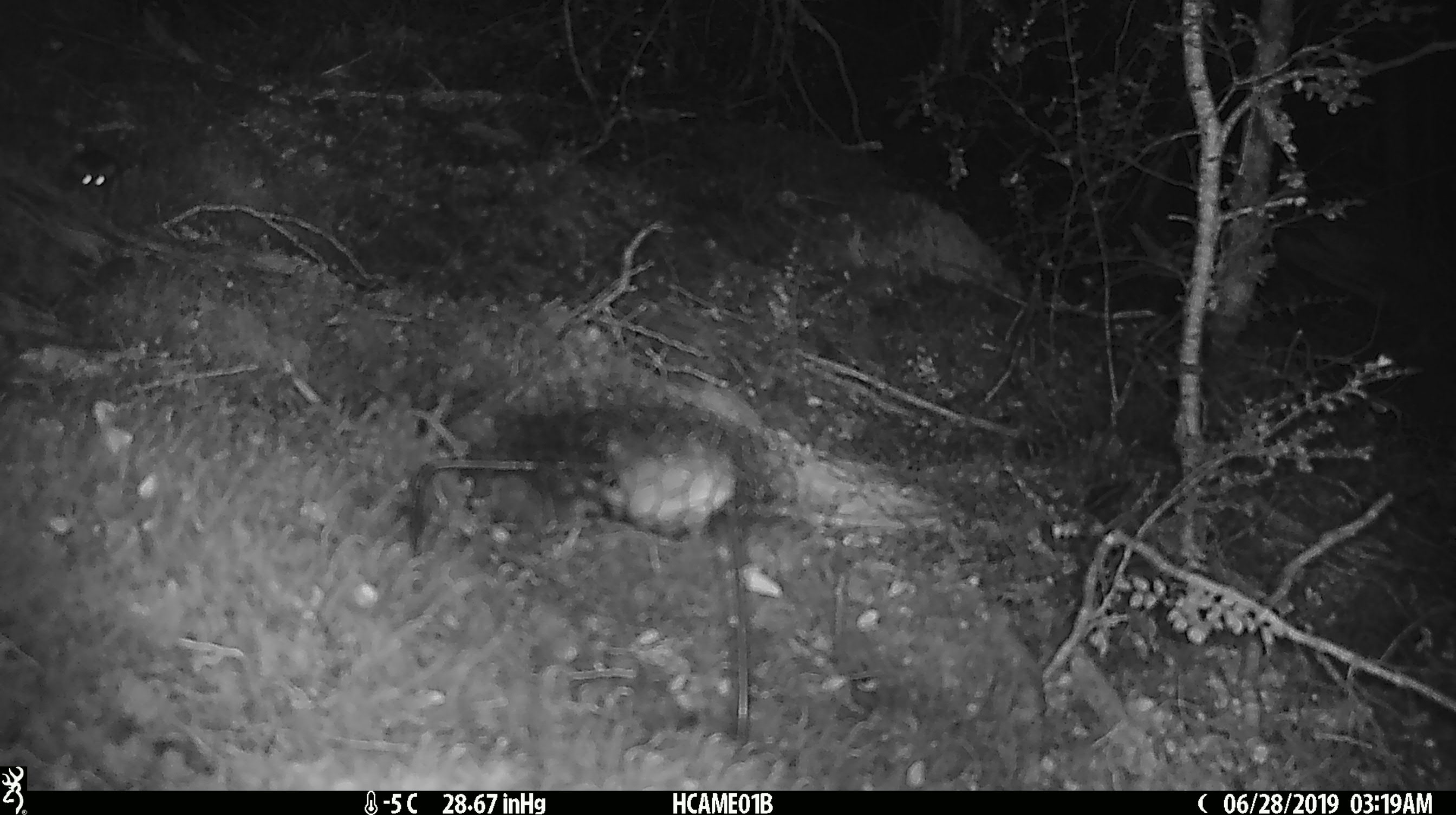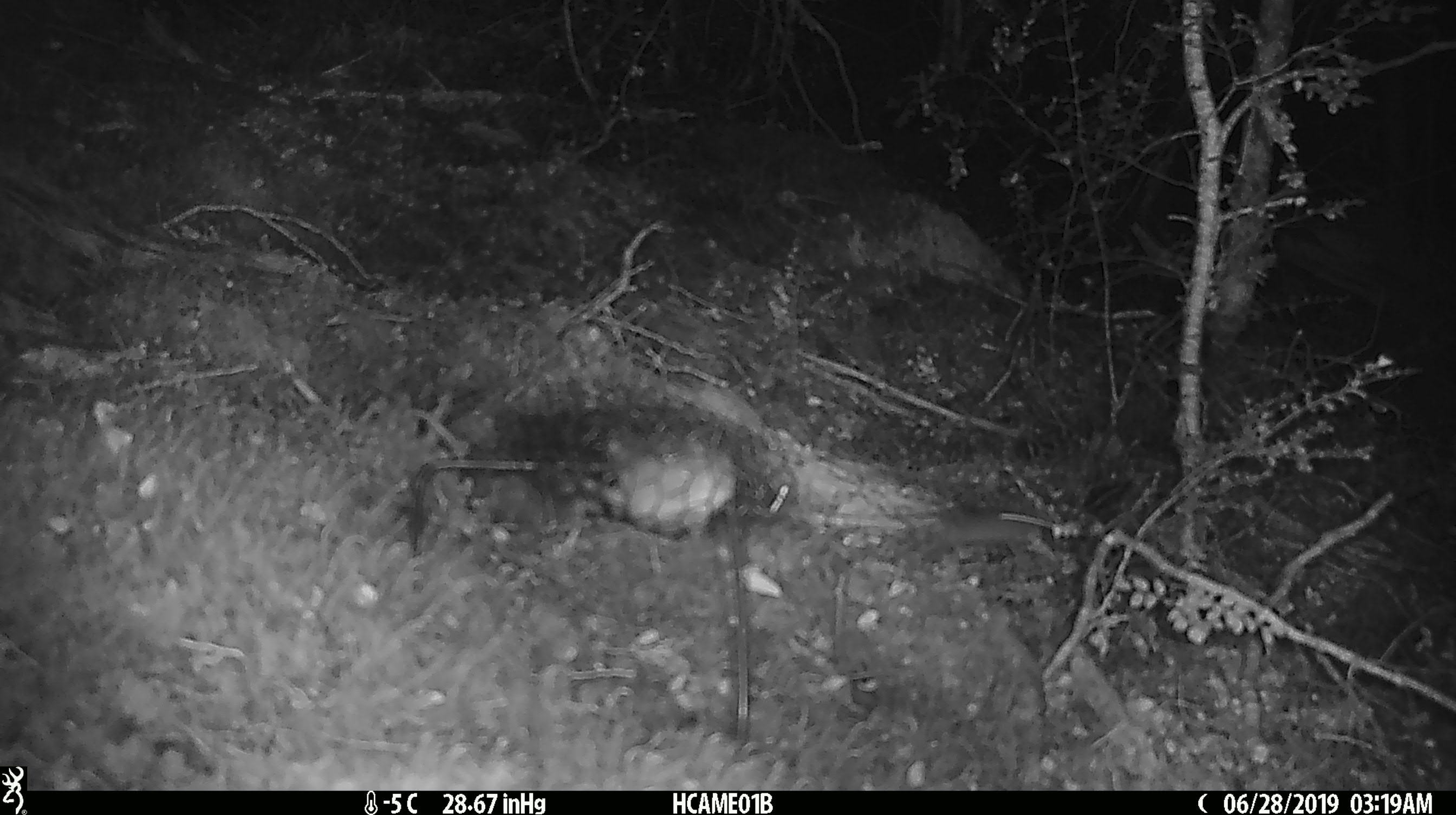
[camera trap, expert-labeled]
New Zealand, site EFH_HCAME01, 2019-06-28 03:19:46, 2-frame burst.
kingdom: Animalia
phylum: Chordata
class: Mammalia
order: Rodentia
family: Muridae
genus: Mus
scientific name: Mus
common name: mouse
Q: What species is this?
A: Mouse (Mus).